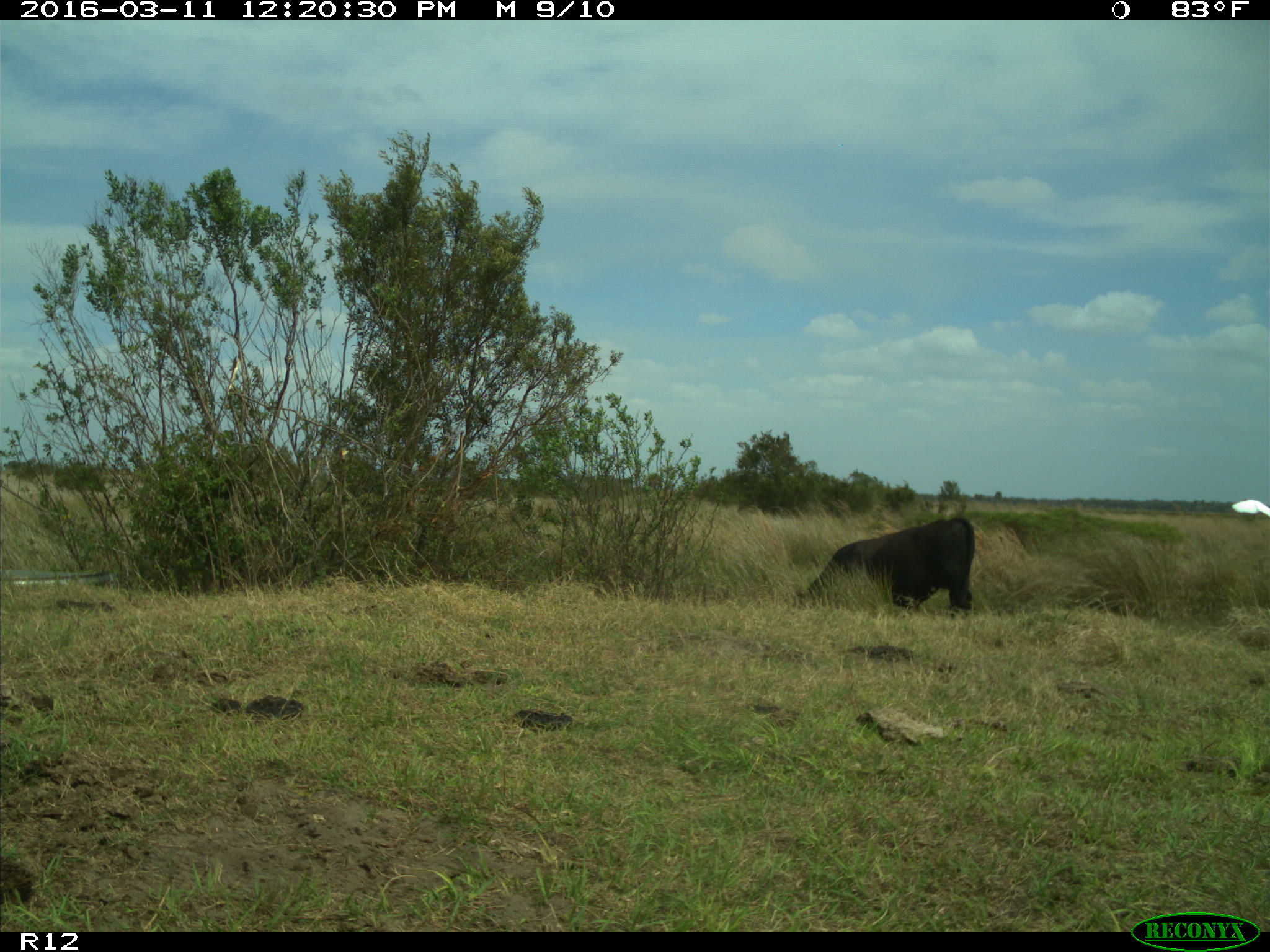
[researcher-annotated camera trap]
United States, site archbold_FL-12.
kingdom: Animalia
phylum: Chordata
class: Mammalia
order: Artiodactyla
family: Bovidae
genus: Bos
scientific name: Bos taurus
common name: domestic cow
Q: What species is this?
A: Bos taurus (domestic cow).